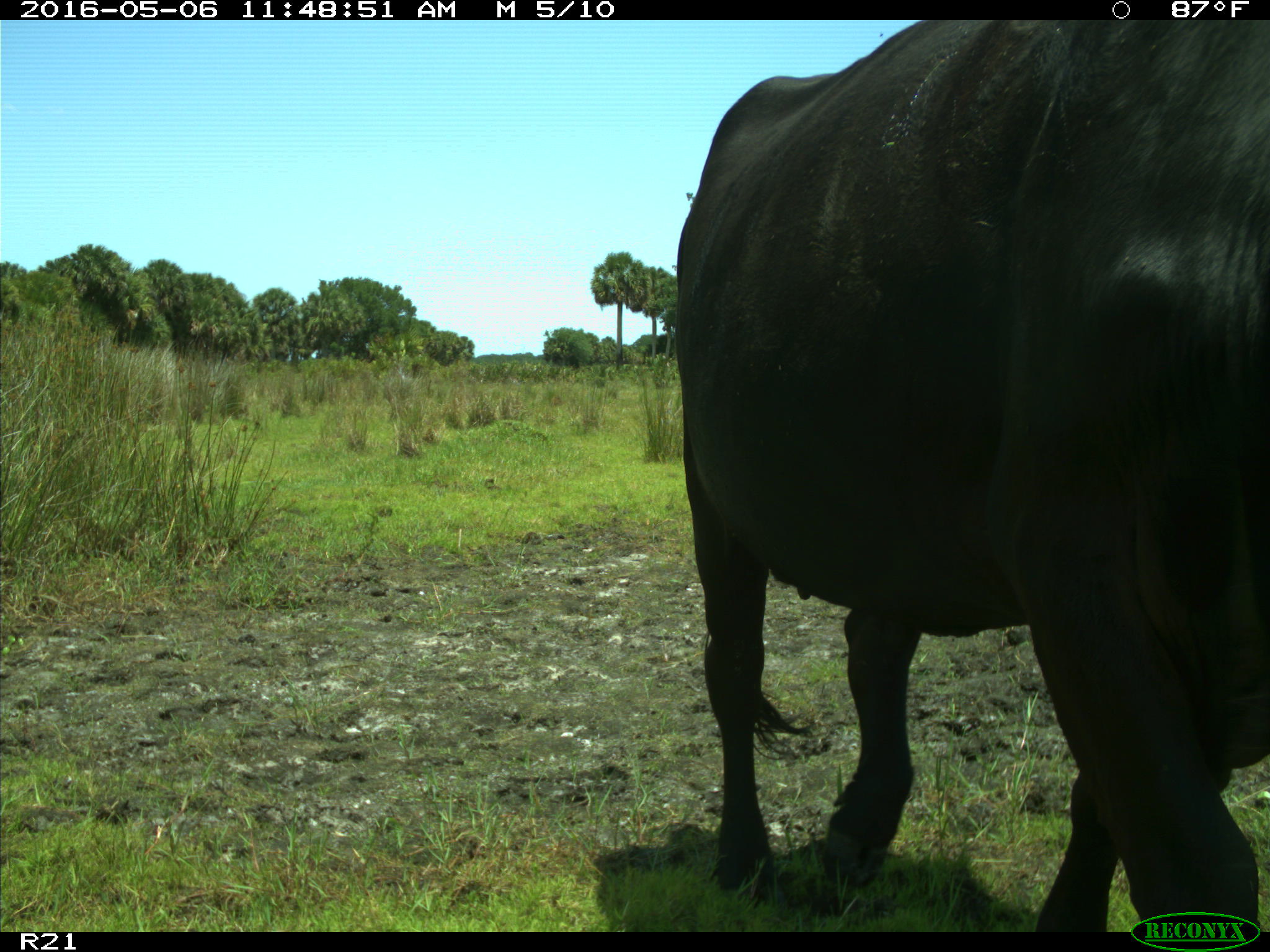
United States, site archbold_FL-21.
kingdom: Animalia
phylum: Chordata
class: Mammalia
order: Artiodactyla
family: Bovidae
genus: Bos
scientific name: Bos taurus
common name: domestic cow